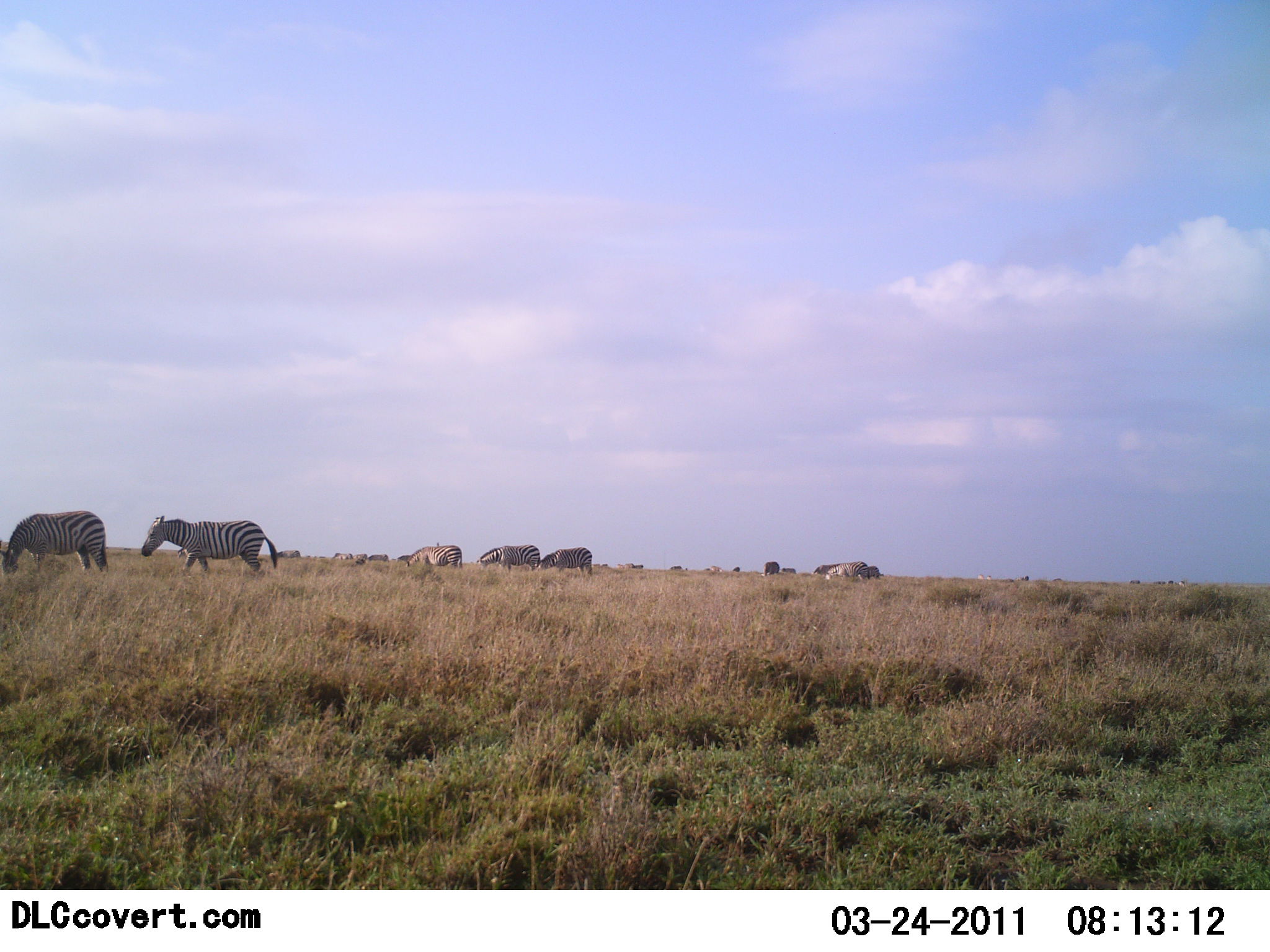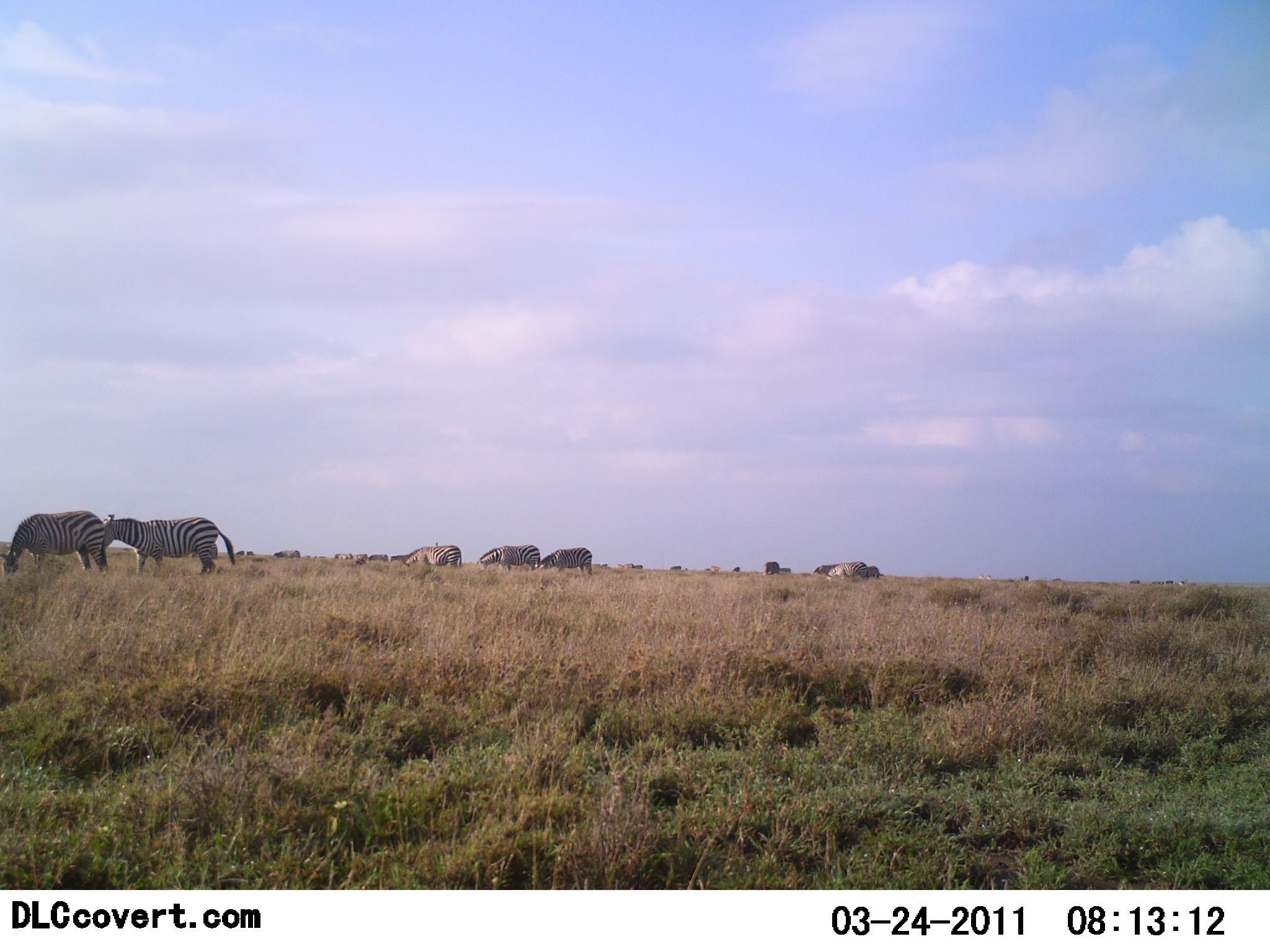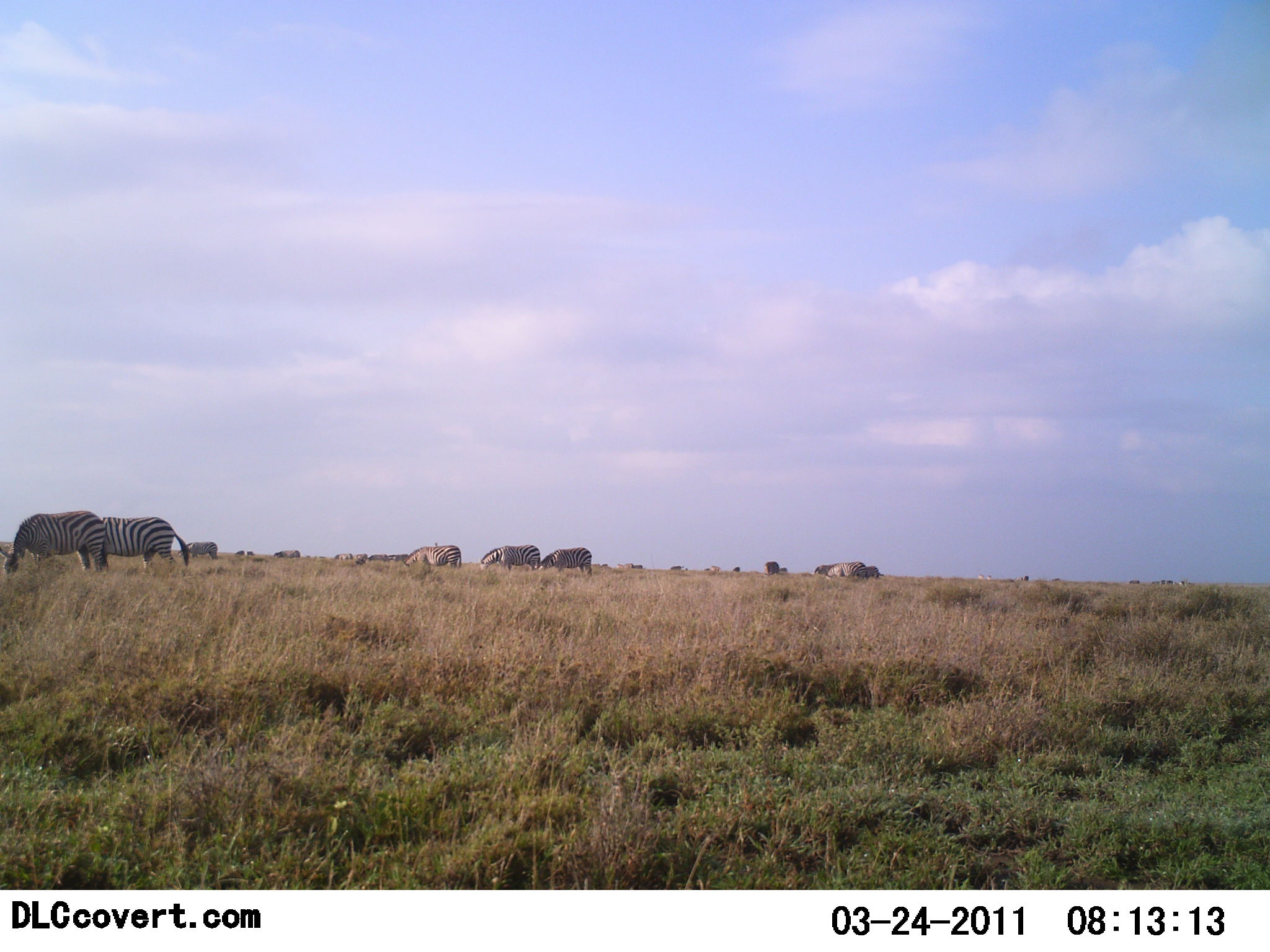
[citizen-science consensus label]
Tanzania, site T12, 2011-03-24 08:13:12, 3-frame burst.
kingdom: Animalia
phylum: Chordata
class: Mammalia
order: Perissodactyla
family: Equidae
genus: Equus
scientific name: Equus quagga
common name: plains zebra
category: zebra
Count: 7.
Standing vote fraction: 36%.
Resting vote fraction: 0%.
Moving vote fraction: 36%.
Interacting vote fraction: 9%.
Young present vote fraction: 0%.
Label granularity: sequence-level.